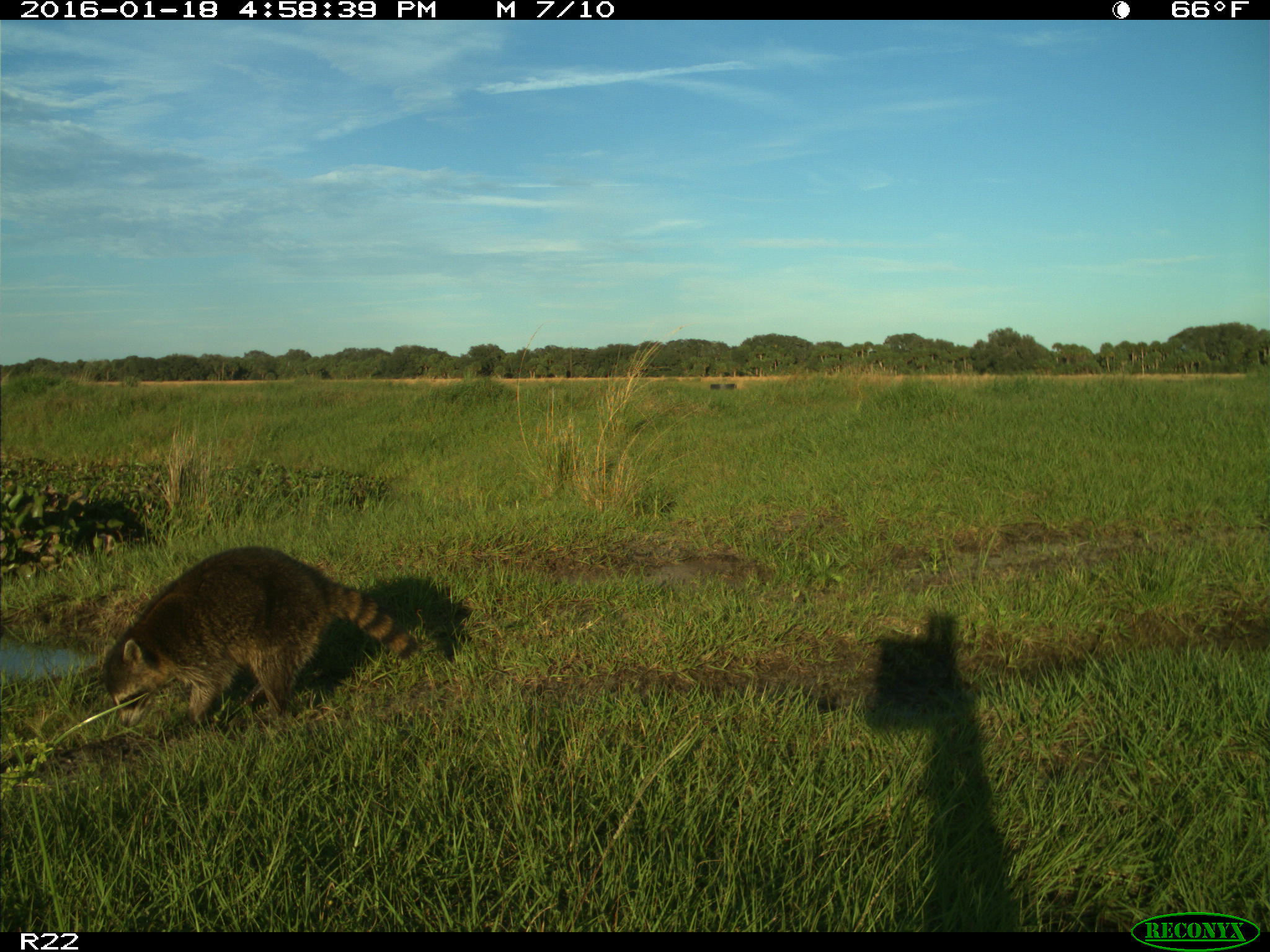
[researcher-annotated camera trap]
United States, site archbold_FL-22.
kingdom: Animalia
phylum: Chordata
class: Mammalia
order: Carnivora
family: Procyonidae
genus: Procyon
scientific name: Procyon lotor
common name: common raccoon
Procyon lotor (common raccoon).